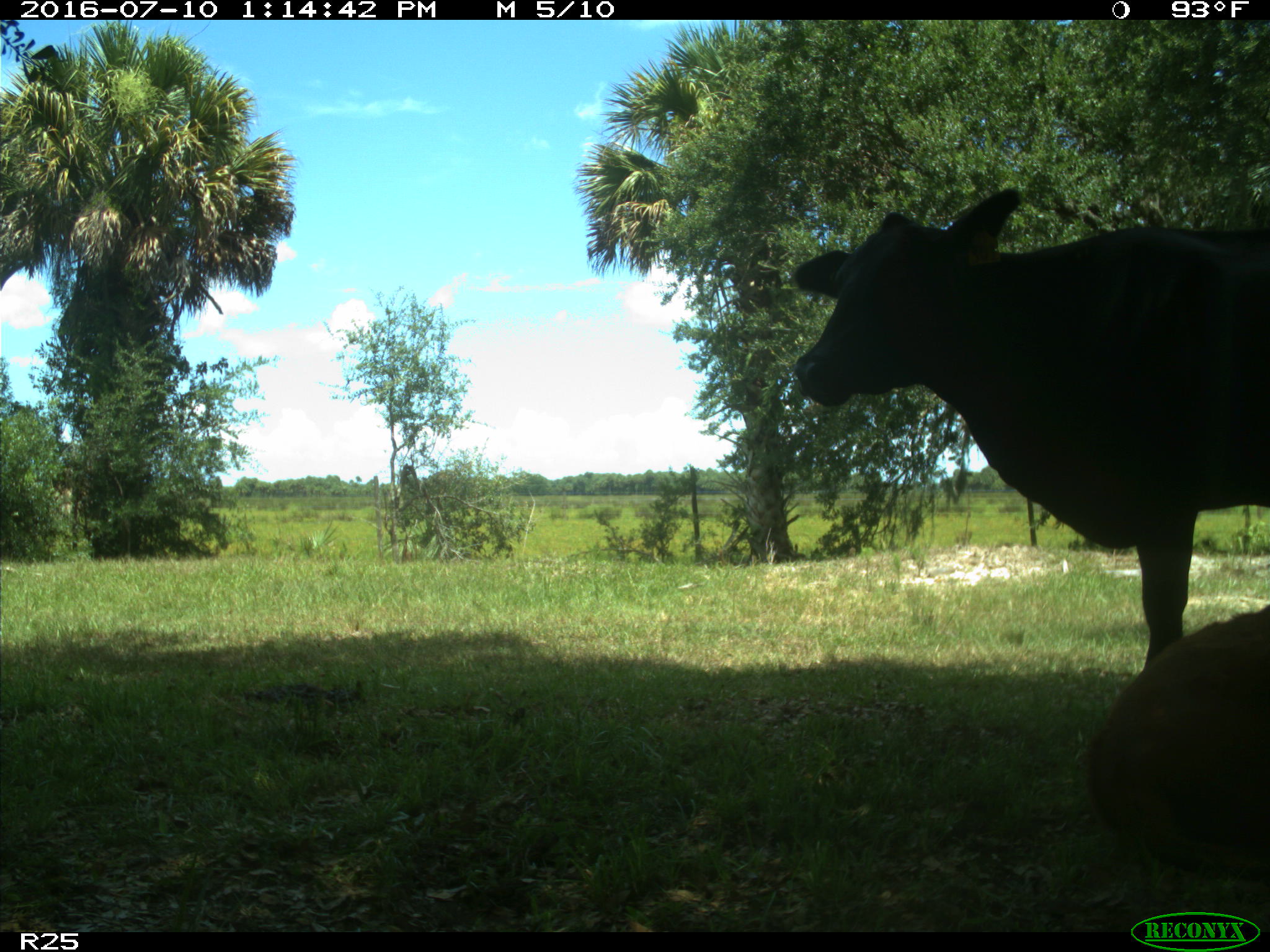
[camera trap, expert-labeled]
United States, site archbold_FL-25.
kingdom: Animalia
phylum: Chordata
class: Mammalia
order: Artiodactyla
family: Bovidae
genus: Bos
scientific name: Bos taurus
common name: domestic cow